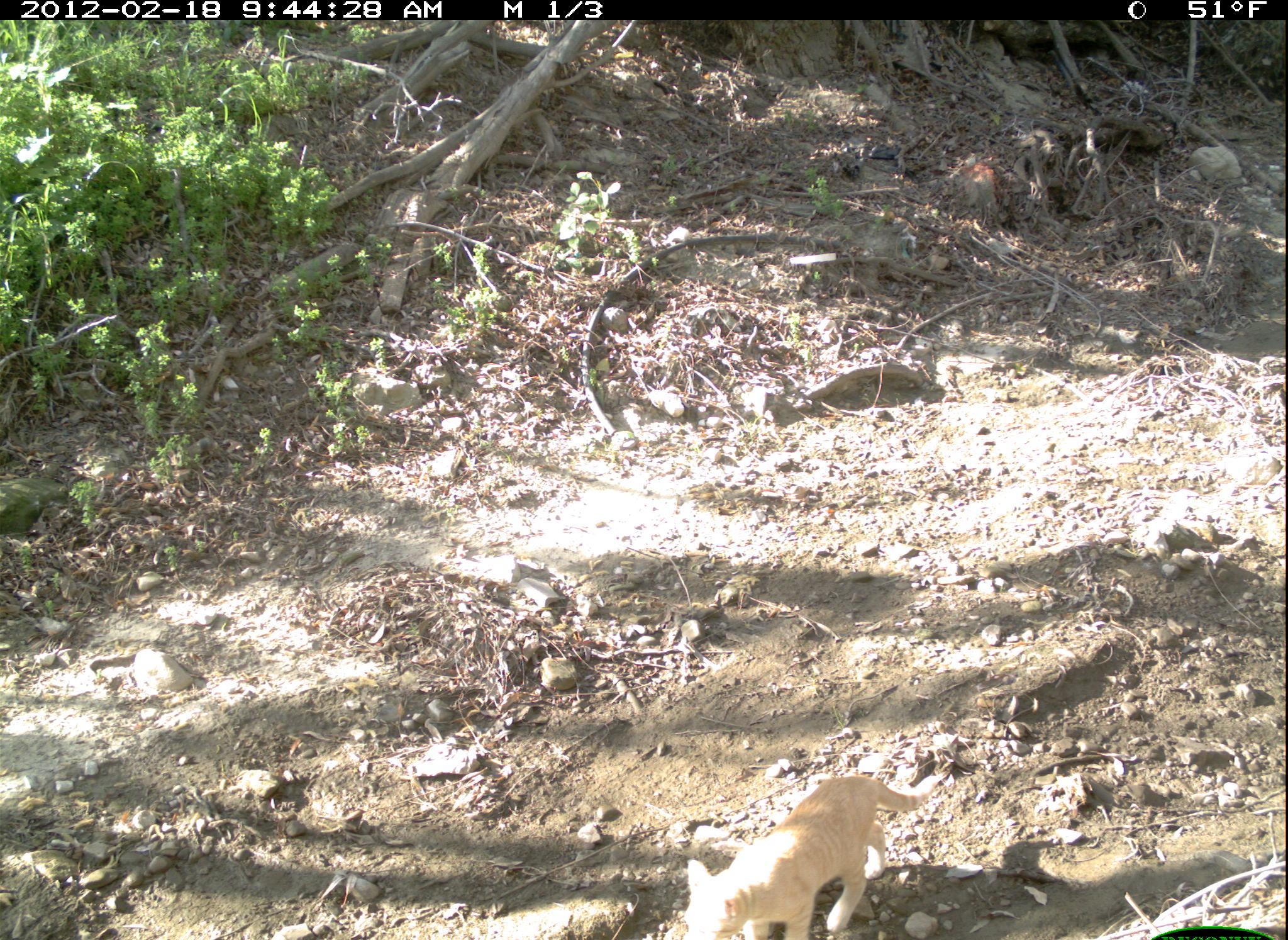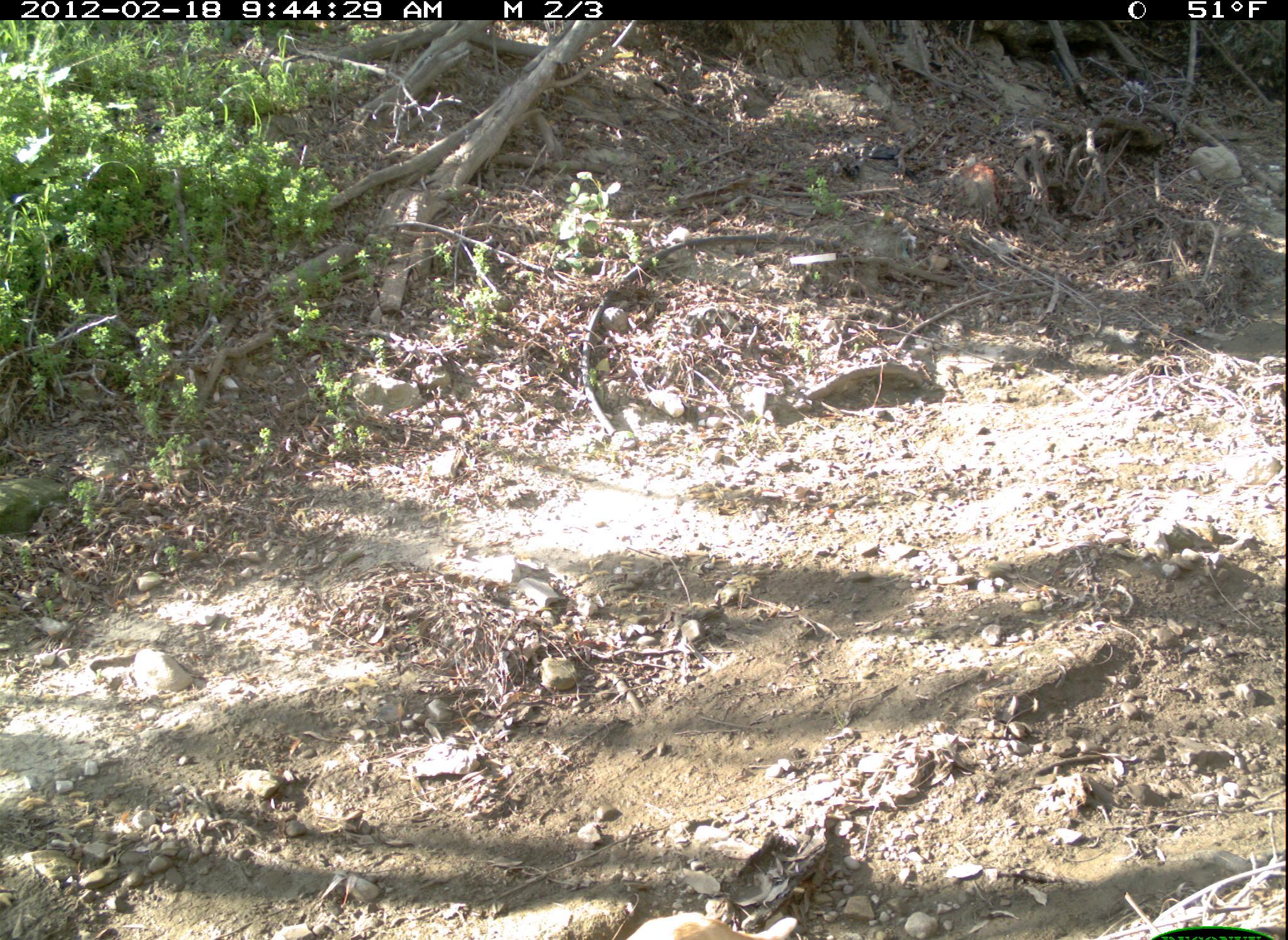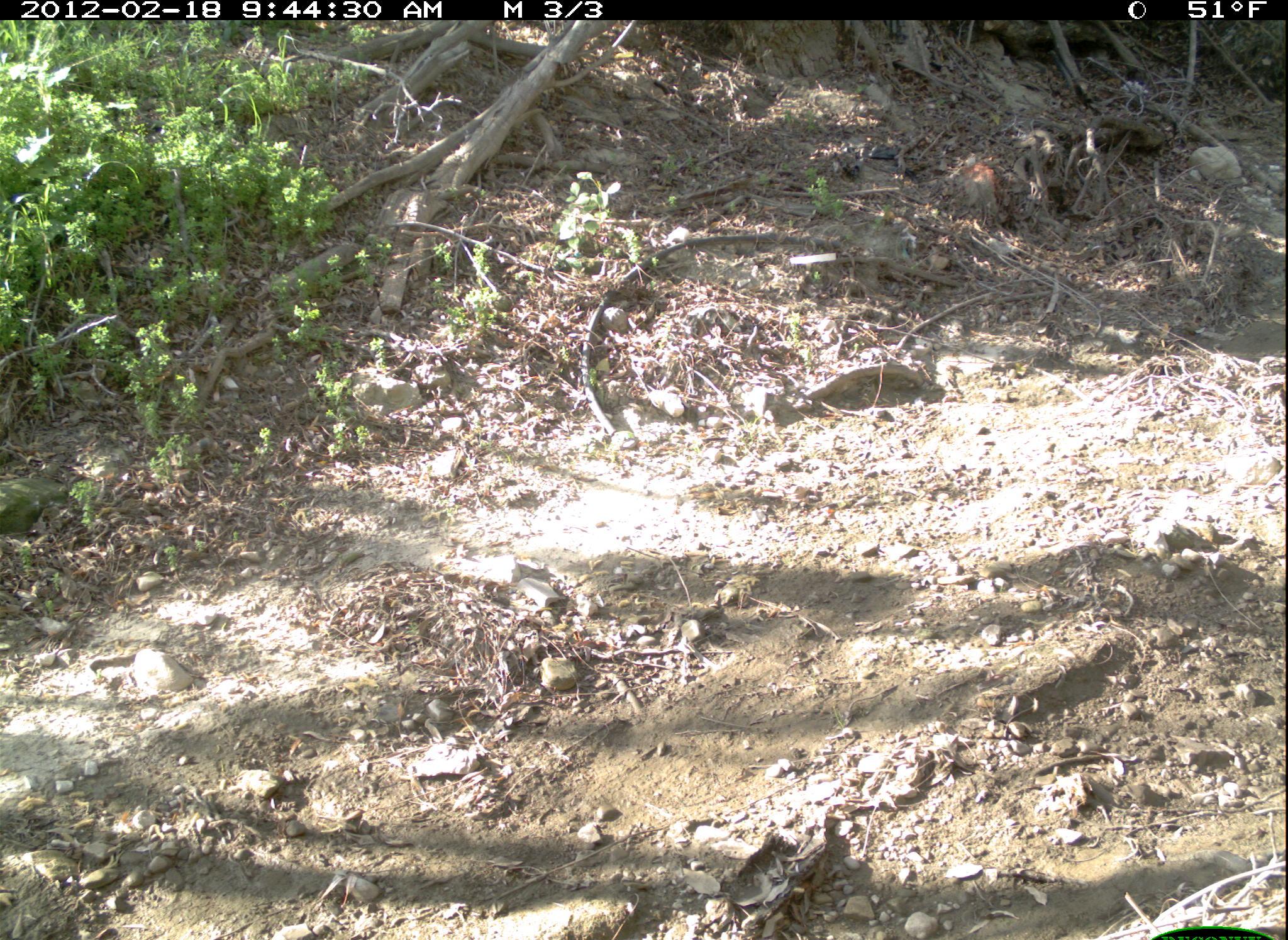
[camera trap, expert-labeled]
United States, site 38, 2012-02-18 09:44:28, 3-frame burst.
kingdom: Animalia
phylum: Chordata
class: Mammalia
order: Carnivora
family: Felidae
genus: Felis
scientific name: Felis catus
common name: cat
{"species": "cat (Felis catus)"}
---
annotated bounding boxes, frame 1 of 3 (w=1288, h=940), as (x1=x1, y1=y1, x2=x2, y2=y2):
cat: (x1=684, y1=768, x2=945, y2=940)